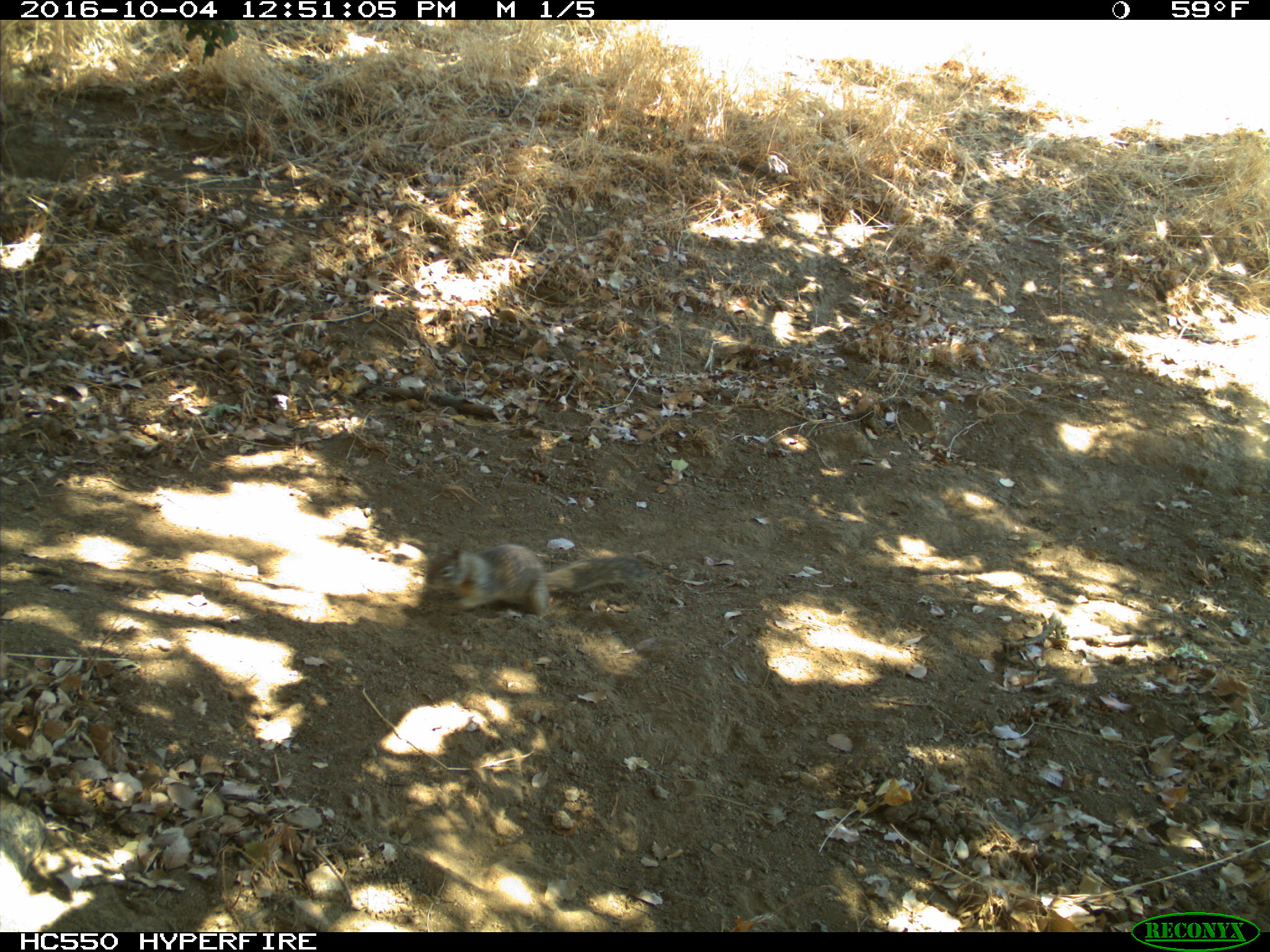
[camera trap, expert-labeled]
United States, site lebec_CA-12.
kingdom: Animalia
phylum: Chordata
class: Mammalia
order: Rodentia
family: Sciuridae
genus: Otospermophilus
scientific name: Otospermophilus beecheyi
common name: california ground squirrel